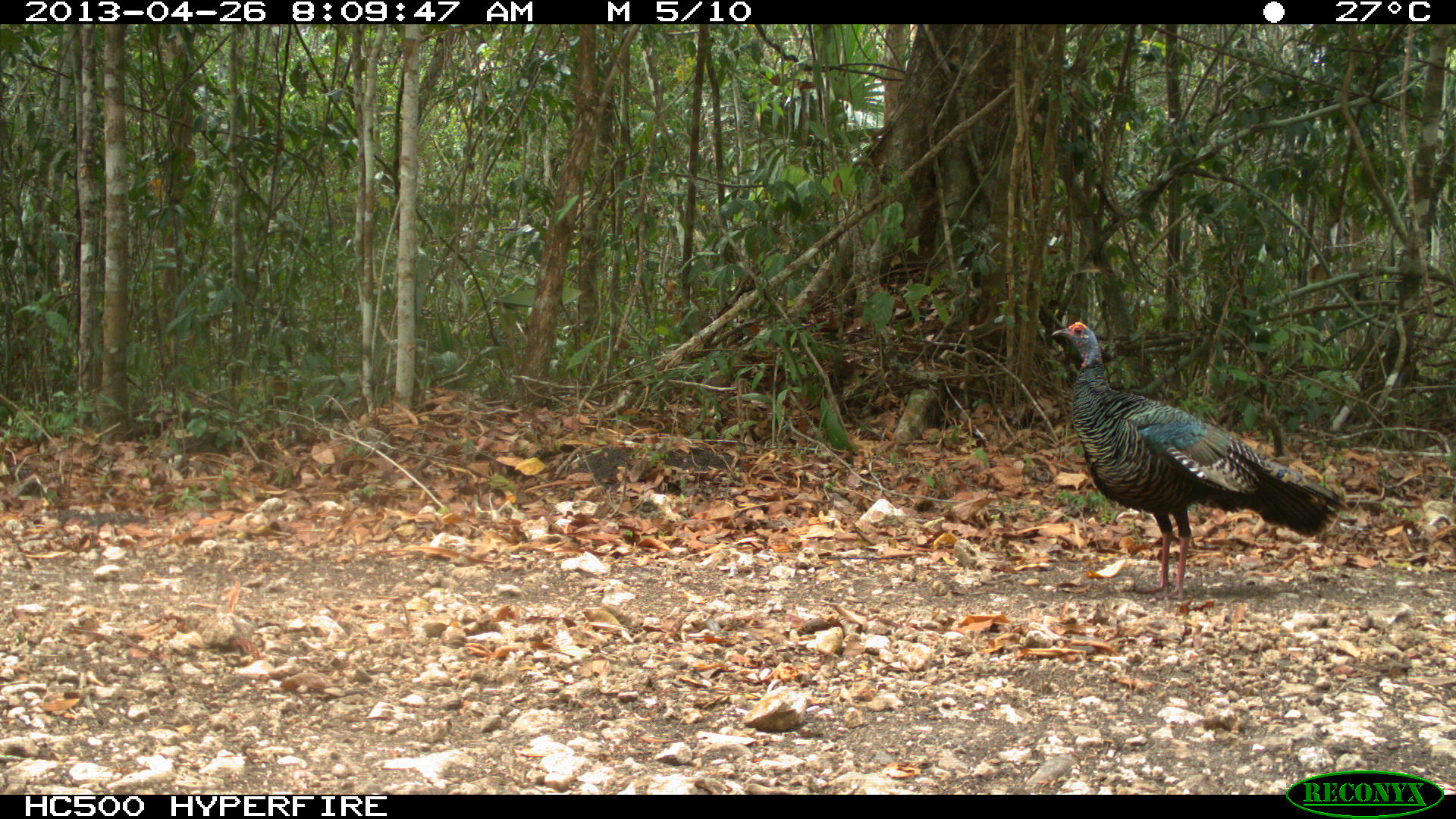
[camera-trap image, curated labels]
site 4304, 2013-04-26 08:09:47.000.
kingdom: Animalia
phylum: Chordata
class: Aves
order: Galliformes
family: Phasianidae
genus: Meleagris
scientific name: Meleagris ocellata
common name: ocellated turkey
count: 3